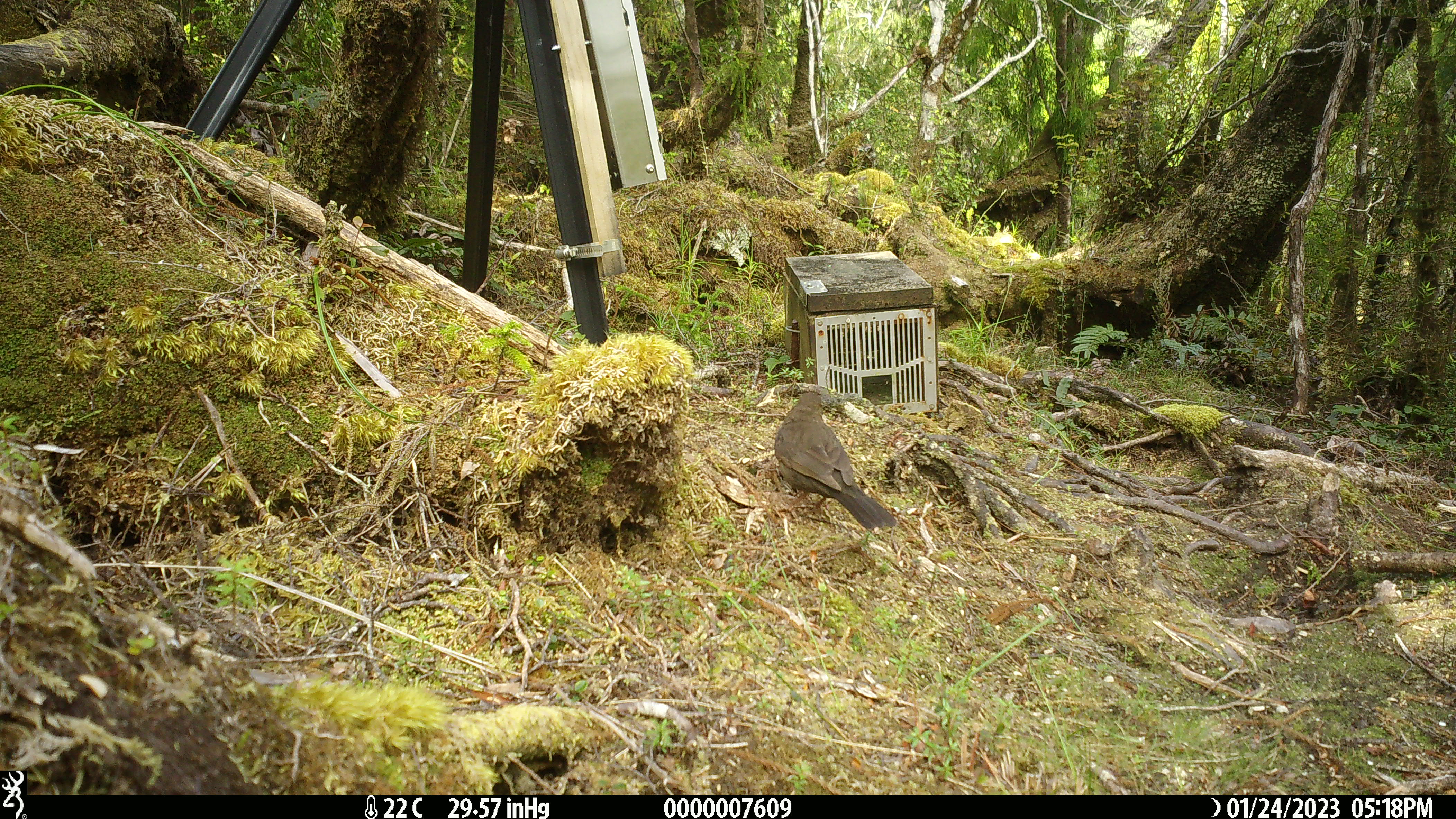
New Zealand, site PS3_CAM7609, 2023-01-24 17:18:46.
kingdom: Animalia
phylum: Chordata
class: Aves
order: Passeriformes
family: Turdidae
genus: Turdus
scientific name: Turdus merula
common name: eurasian blackbird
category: blackbird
Blackbird (eurasian blackbird) (Turdus merula).